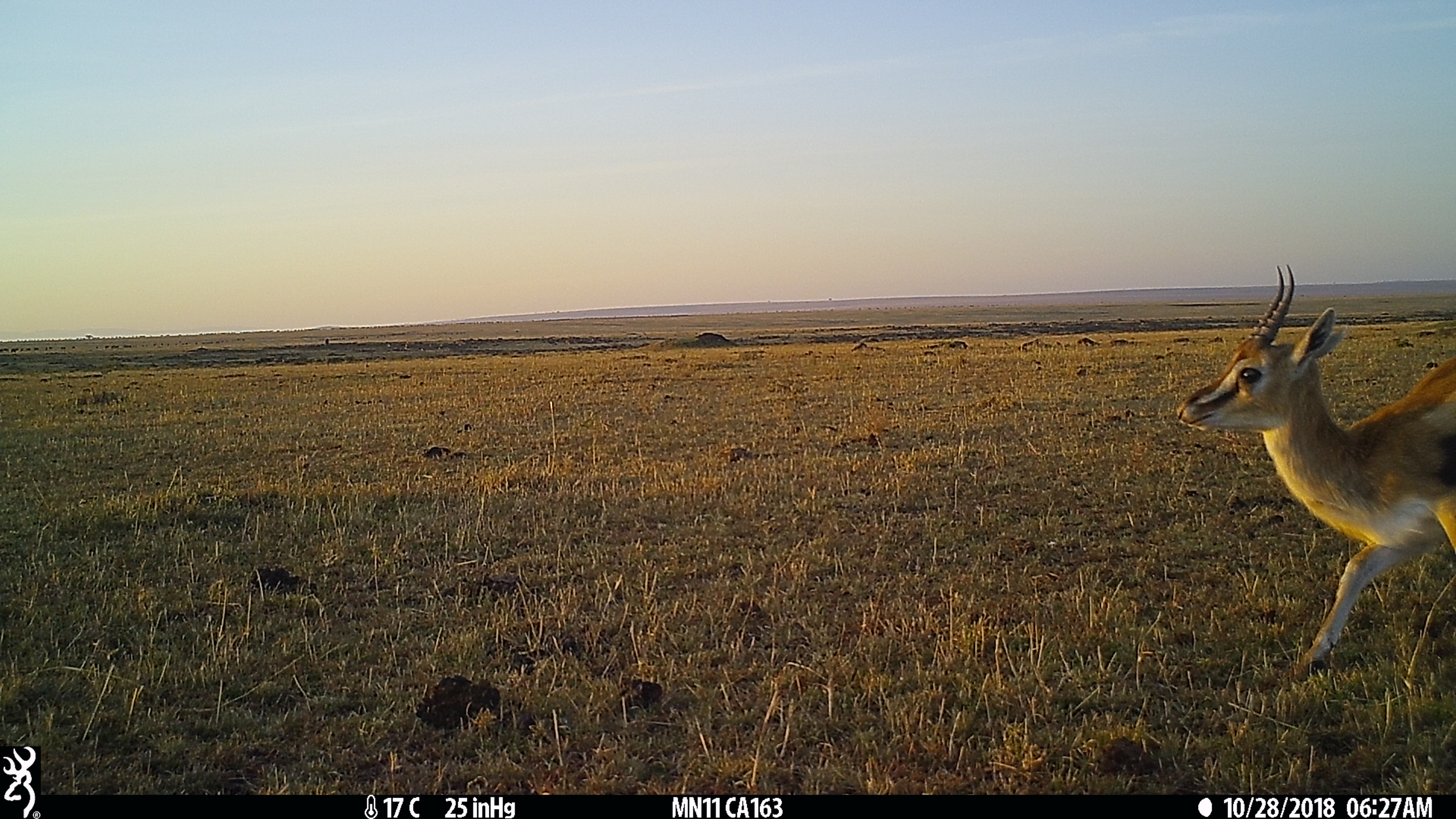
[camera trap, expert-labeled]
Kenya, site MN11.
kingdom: Animalia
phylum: Chordata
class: Mammalia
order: Artiodactyla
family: Bovidae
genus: Eudorcas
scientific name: Eudorcas thomsonii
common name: thomon's gazelle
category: gazelle thomsons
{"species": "gazelle thomsons (thomon's gazelle) (Eudorcas thomsonii)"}